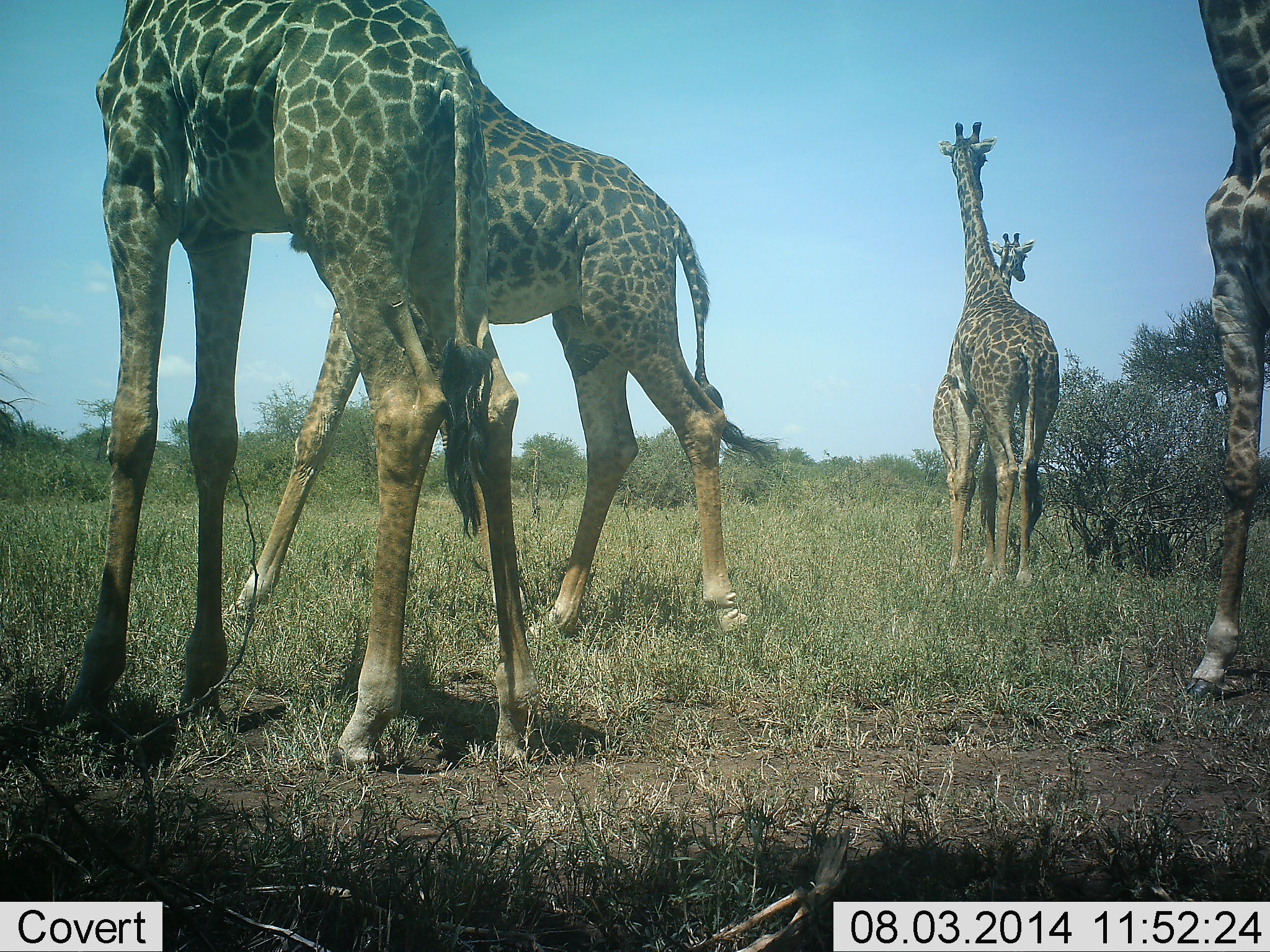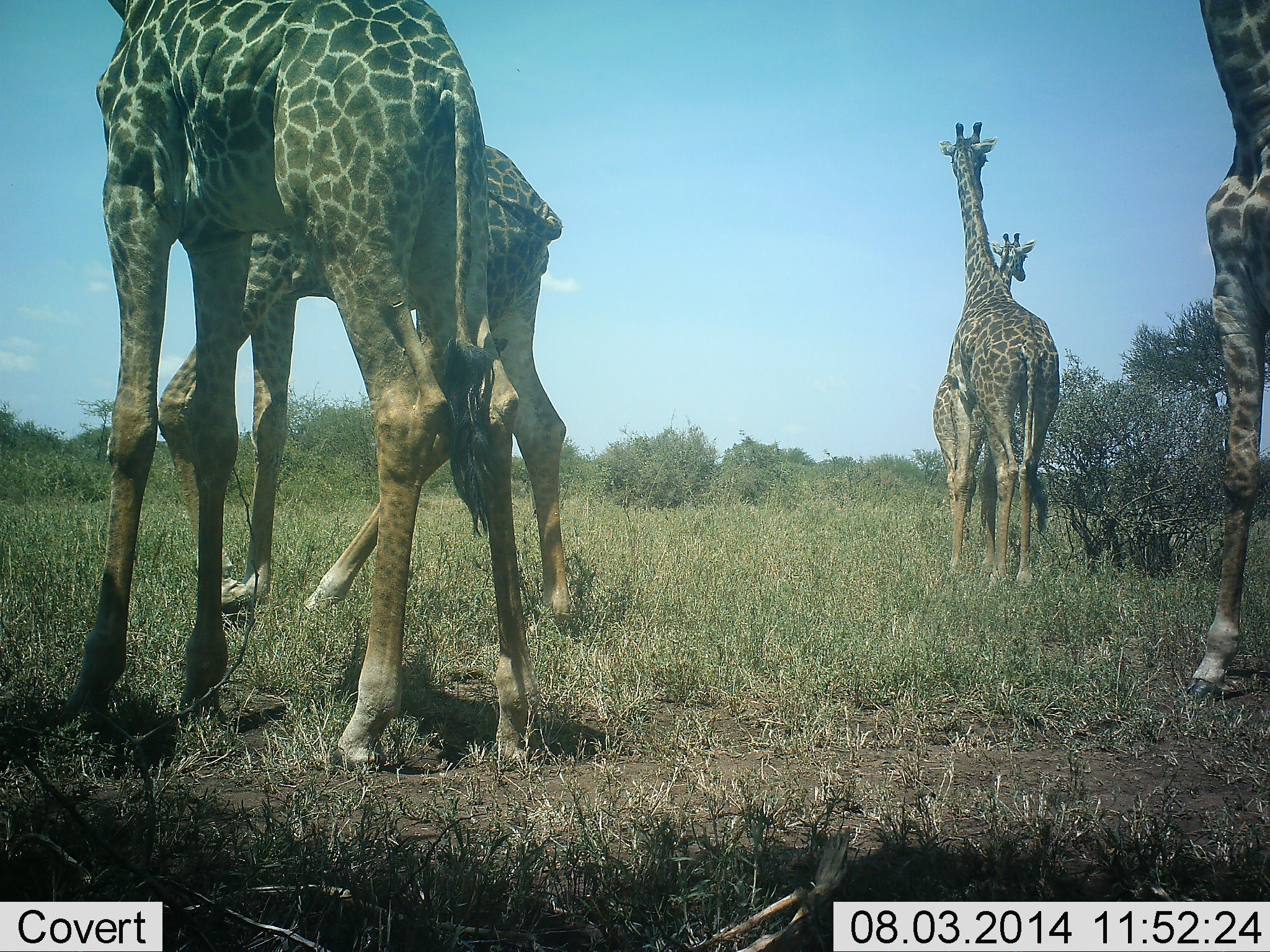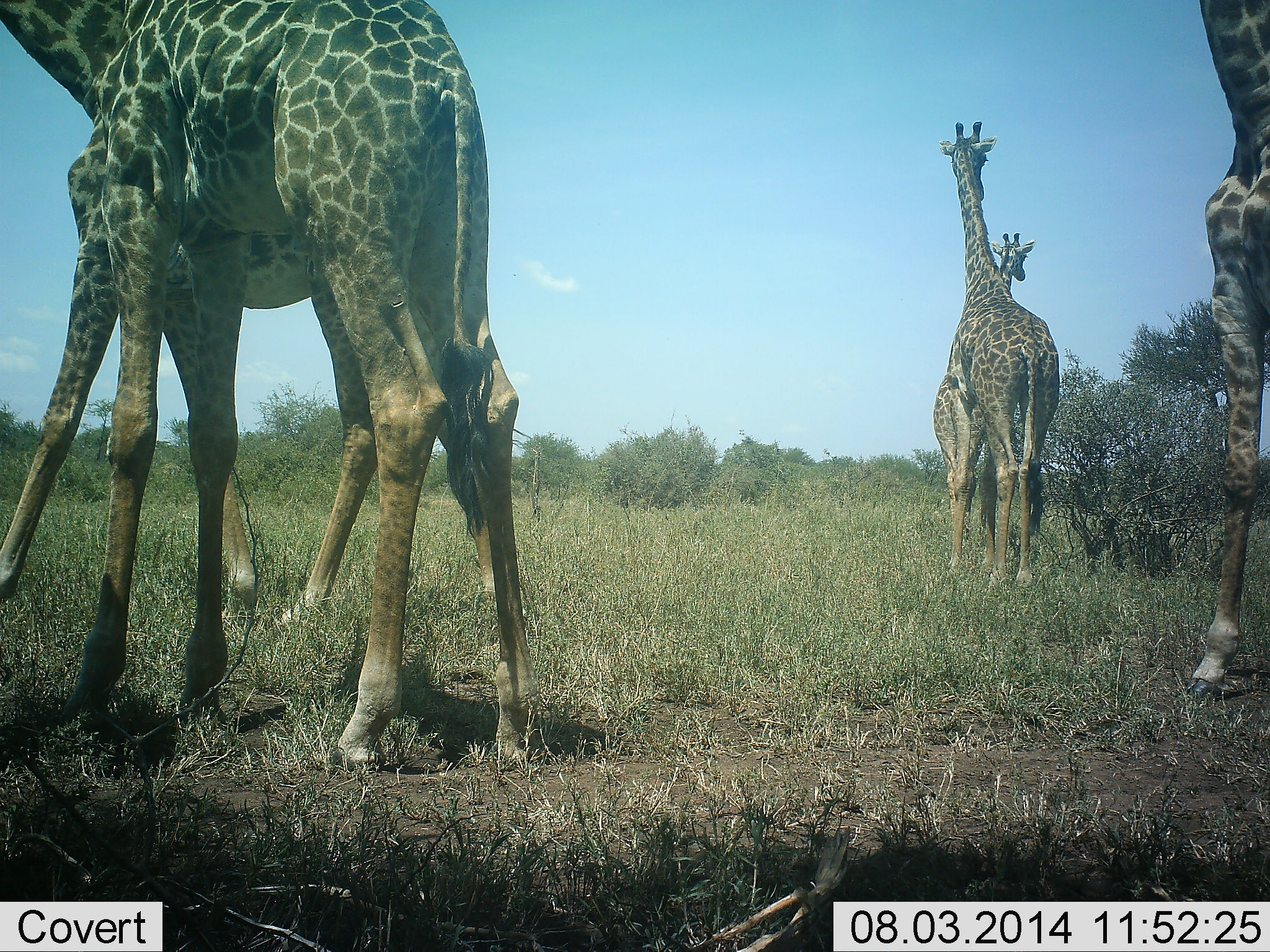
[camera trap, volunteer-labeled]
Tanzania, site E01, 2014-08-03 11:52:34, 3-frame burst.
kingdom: Animalia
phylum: Chordata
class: Mammalia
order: Artiodactyla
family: Giraffidae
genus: Giraffa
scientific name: Giraffa camelopardalis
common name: giraffe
Giraffe (Giraffa camelopardalis), count 5. Behavior (volunteer vote fractions): standing 90%, resting 0%, moving 50%, interacting 0%. Young present (vote fraction): 0%. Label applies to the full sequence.